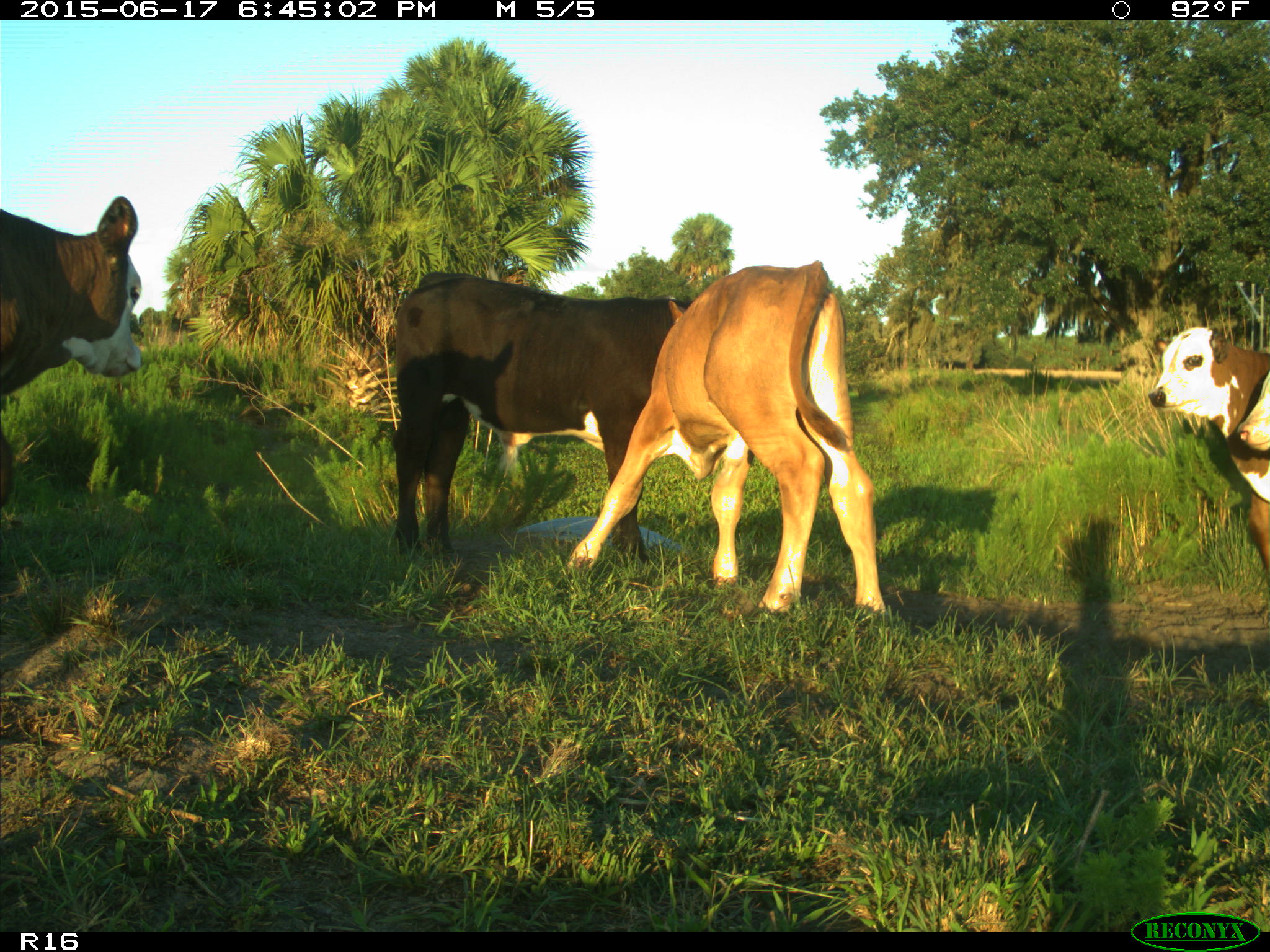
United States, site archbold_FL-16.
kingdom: Animalia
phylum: Chordata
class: Mammalia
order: Artiodactyla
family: Bovidae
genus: Bos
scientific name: Bos taurus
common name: domestic cow